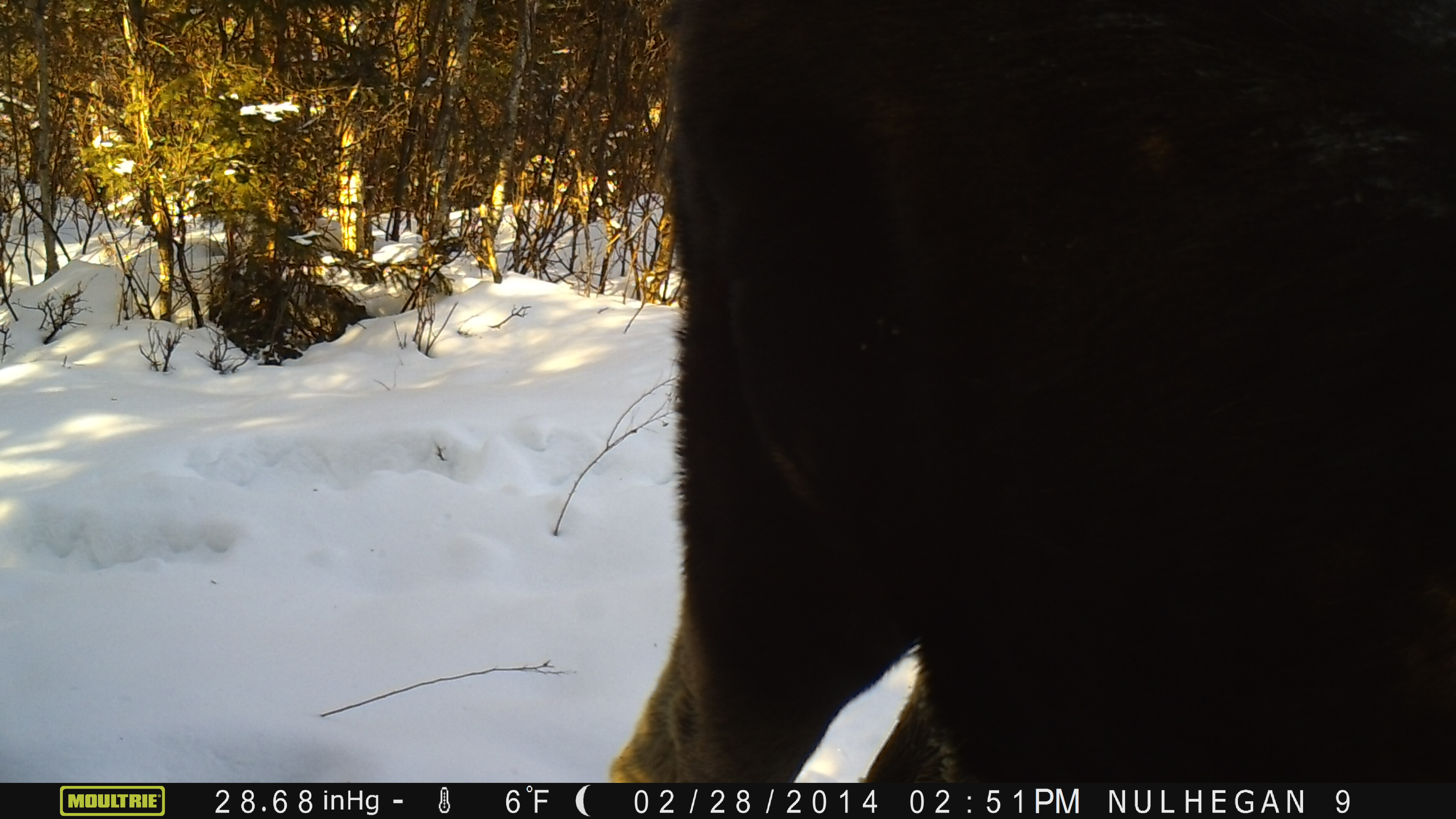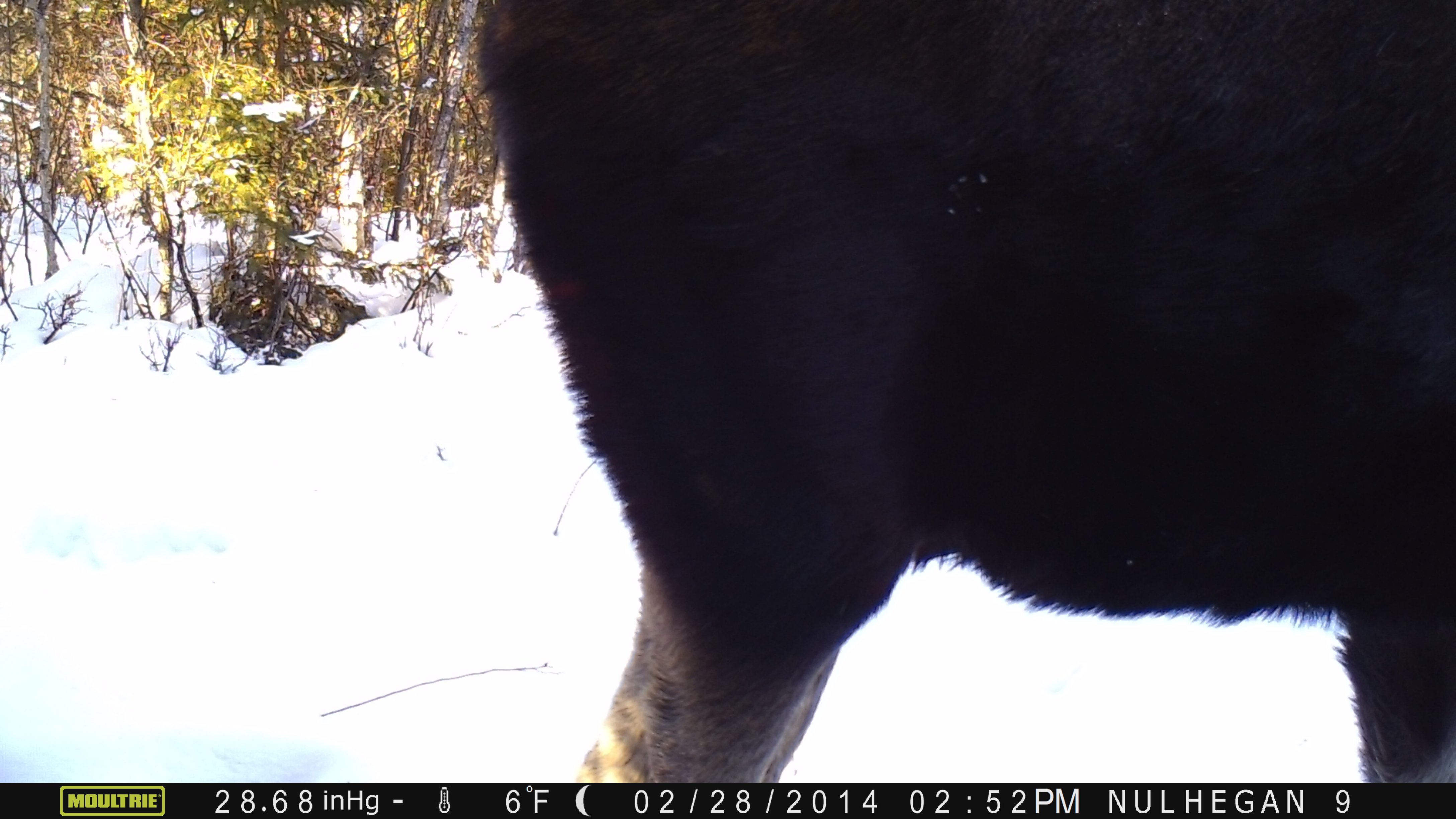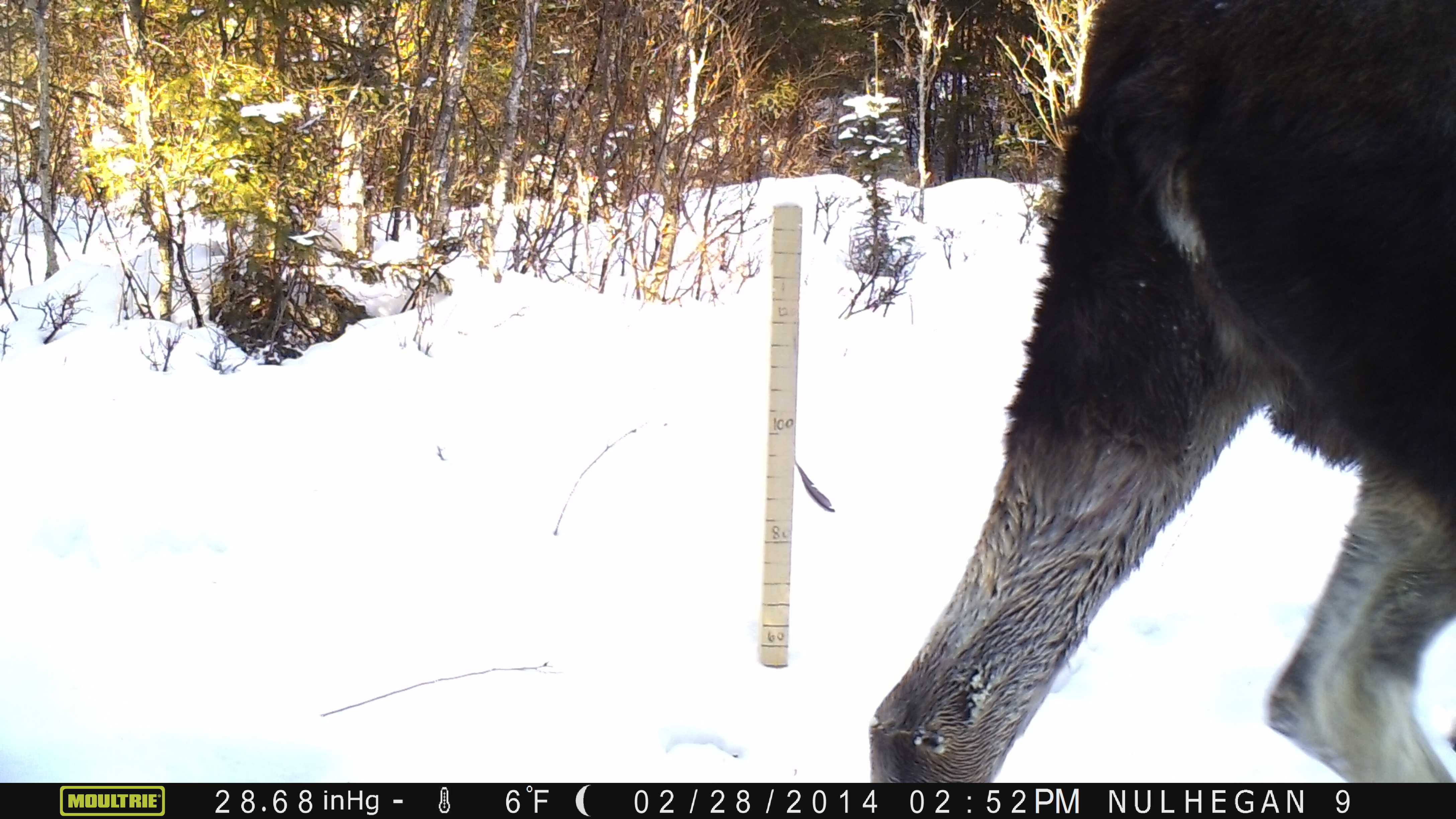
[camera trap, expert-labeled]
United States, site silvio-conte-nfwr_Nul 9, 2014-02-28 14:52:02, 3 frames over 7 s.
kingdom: Animalia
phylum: Chordata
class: Mammalia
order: Artiodactyla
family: Cervidae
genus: Alces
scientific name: Alces alces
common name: moose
Moose (Alces alces).